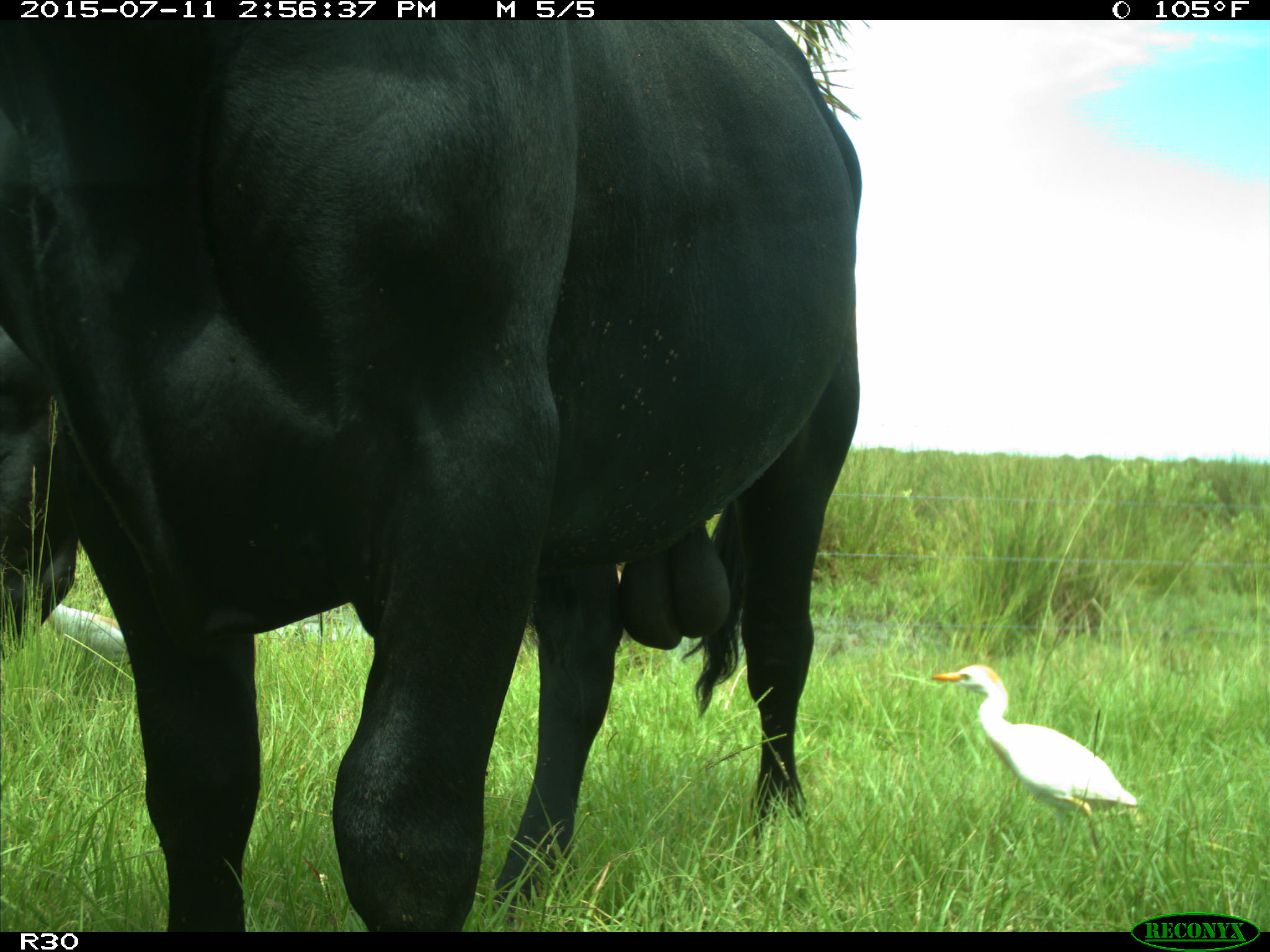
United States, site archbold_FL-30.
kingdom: Animalia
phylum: Chordata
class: Mammalia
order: Artiodactyla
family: Bovidae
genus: Bos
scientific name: Bos taurus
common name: domestic cow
Bos taurus (domestic cow).